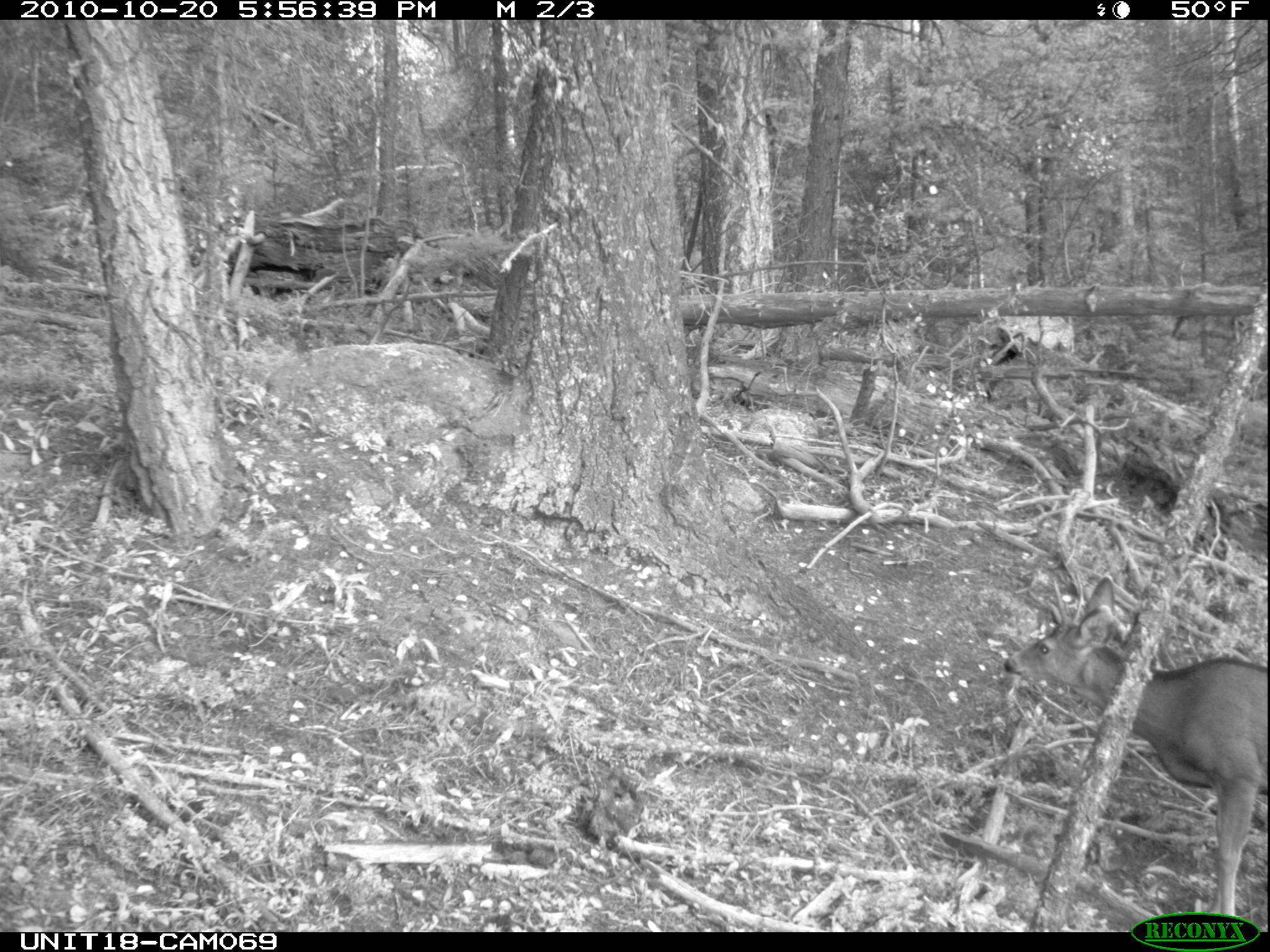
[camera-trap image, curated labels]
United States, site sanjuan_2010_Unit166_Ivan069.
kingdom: Animalia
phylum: Chordata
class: Mammalia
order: Artiodactyla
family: Cervidae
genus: Odocoileus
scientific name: Odocoileus hemionus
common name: mule deer